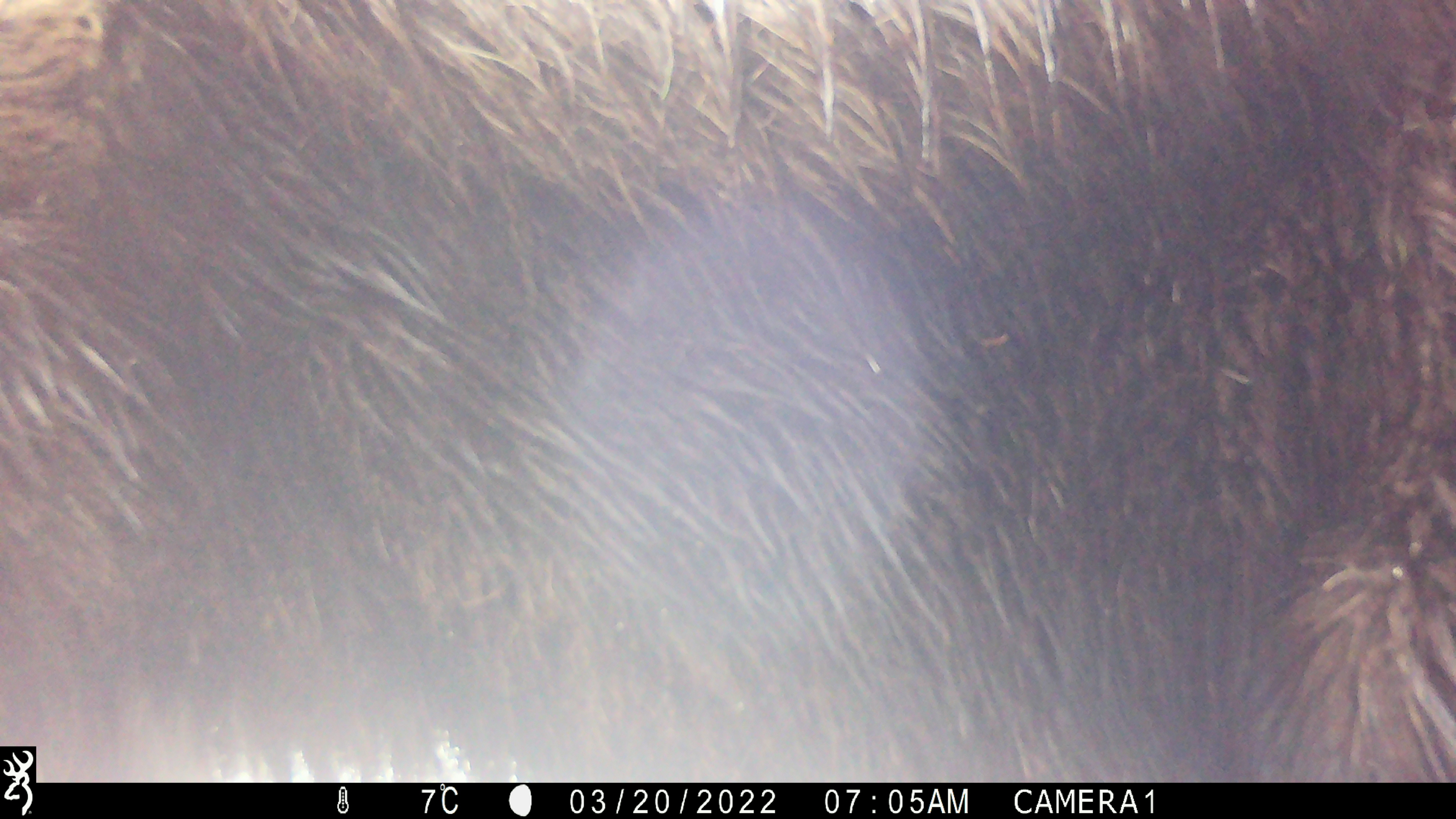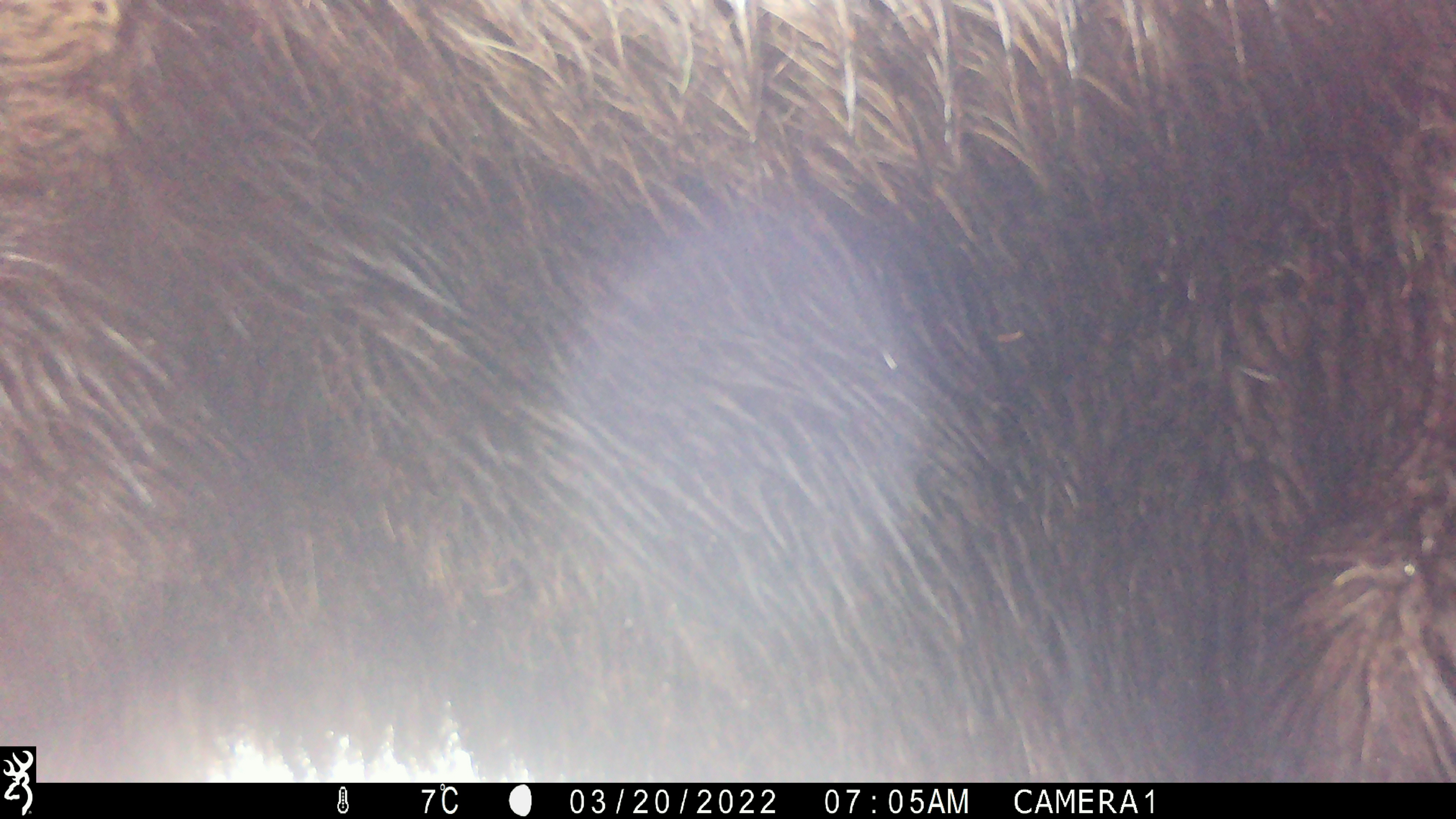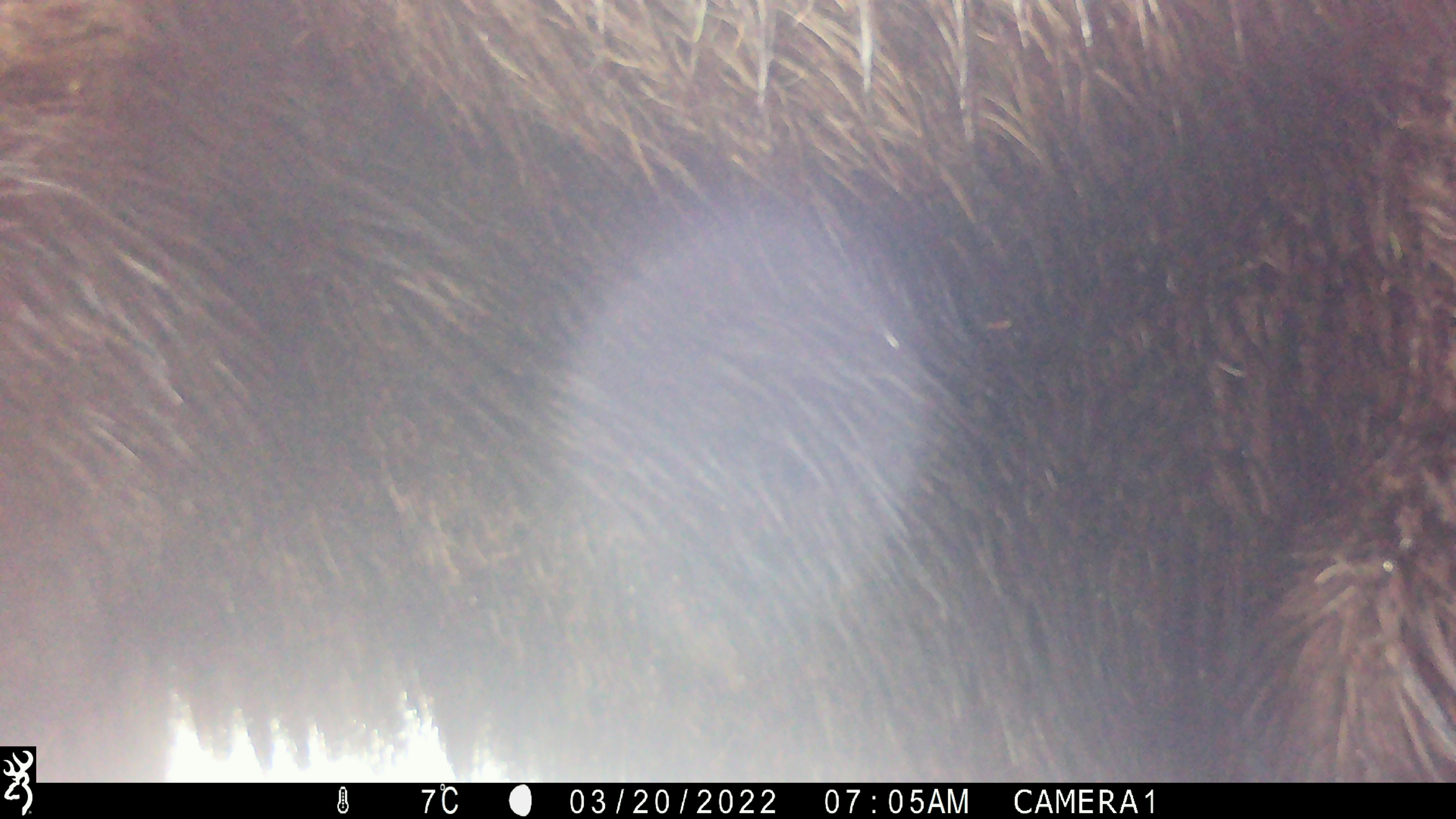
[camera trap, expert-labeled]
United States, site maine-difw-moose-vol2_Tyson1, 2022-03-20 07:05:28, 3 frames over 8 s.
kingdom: Animalia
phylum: Chordata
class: Mammalia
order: Artiodactyla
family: Cervidae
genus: Alces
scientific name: Alces alces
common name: moose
Moose (Alces alces).